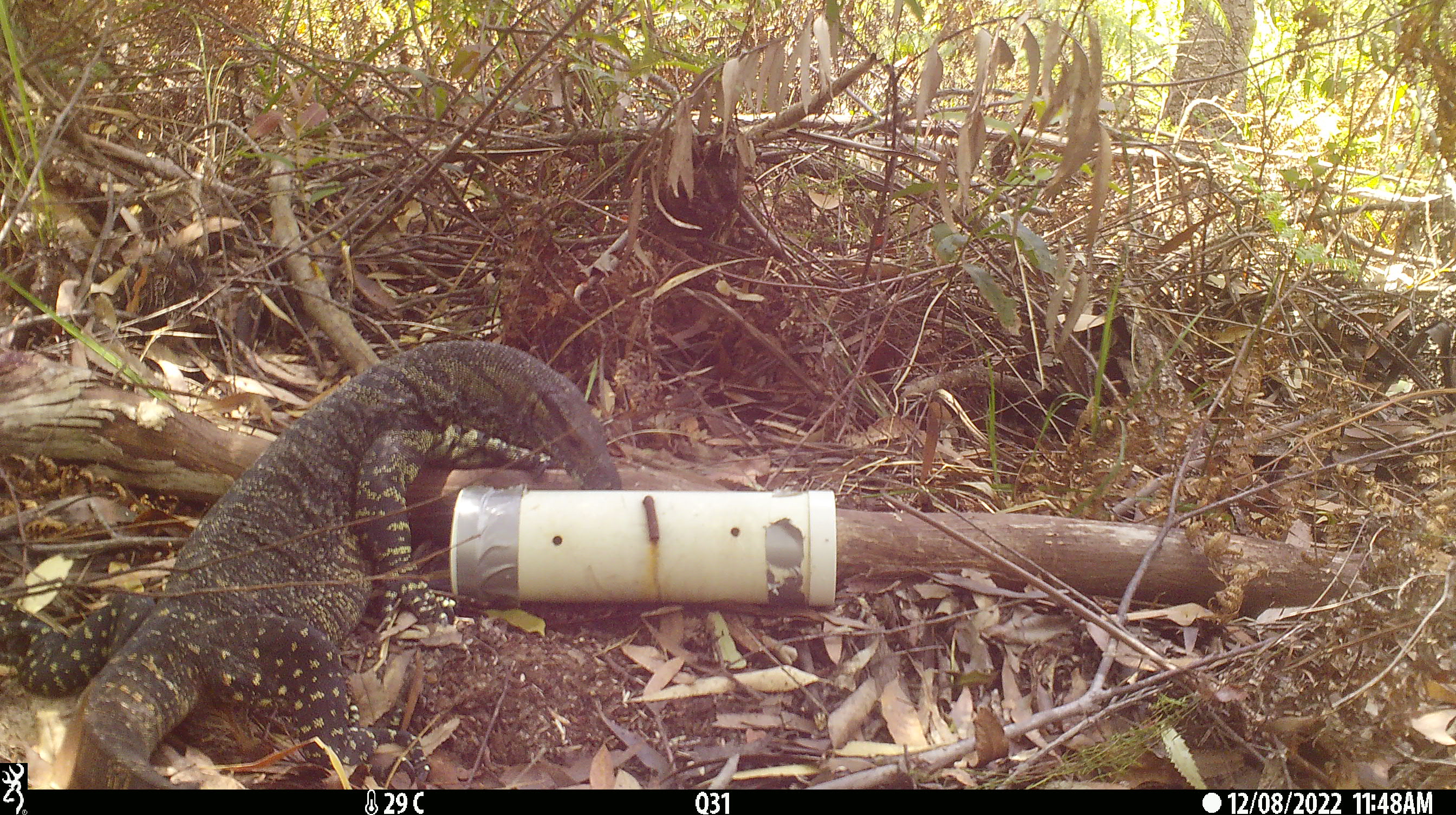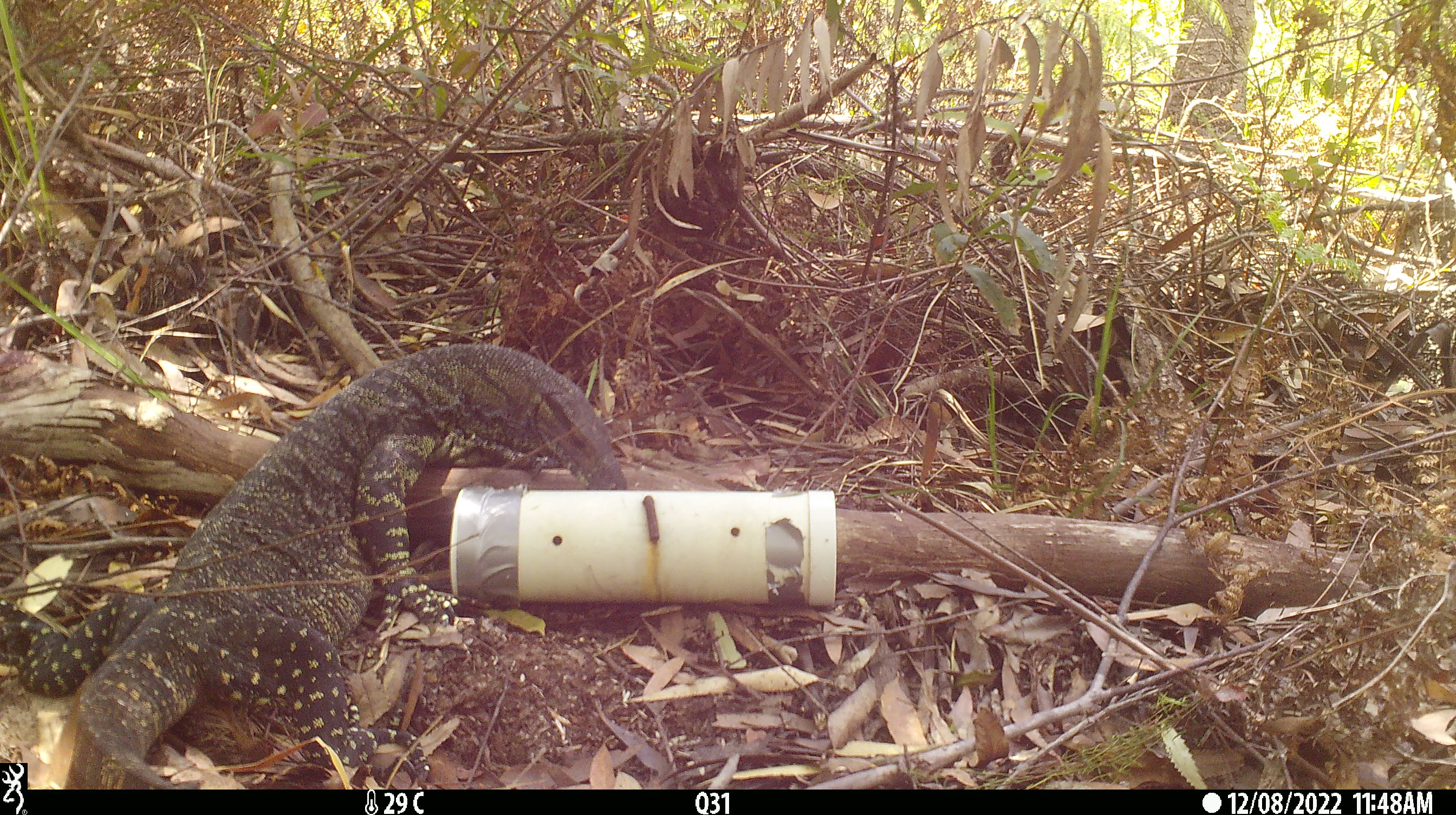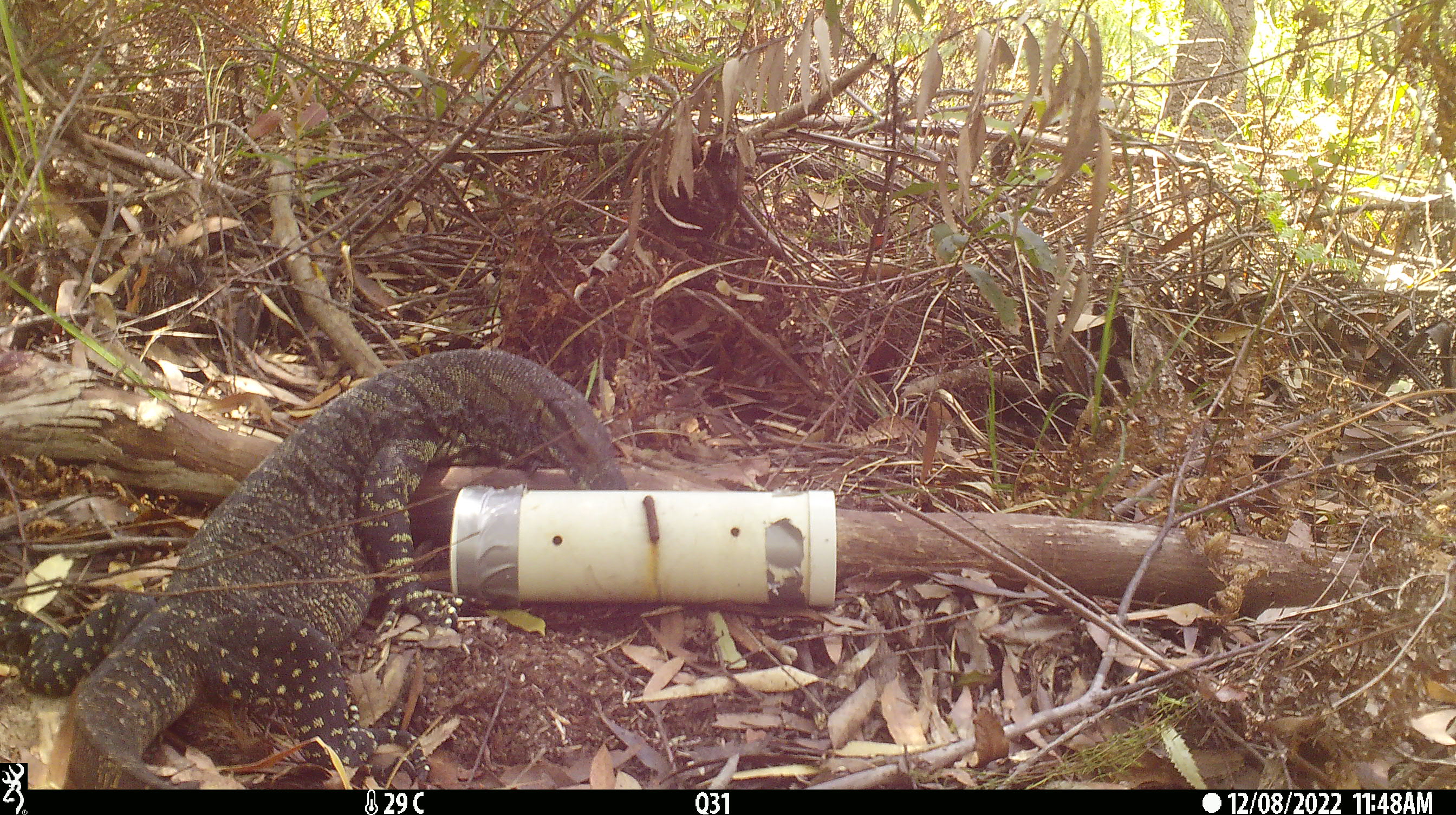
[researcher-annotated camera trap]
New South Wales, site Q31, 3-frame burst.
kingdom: Animalia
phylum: Chordata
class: Reptilia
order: Squamata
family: Varanidae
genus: Varanus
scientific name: Varanus varius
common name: lace monitor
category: goanna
Goanna (lace monitor) (Varanus varius).